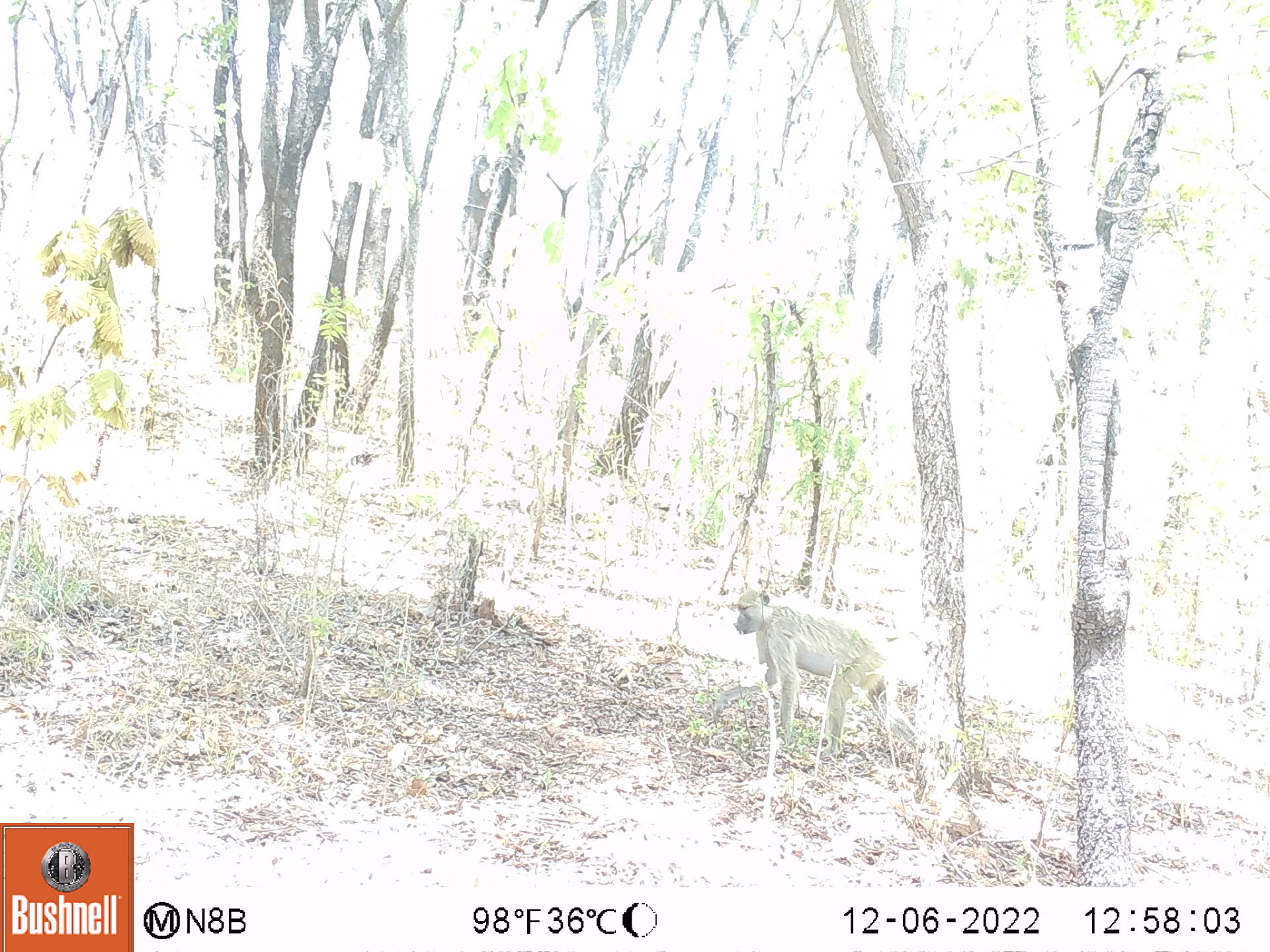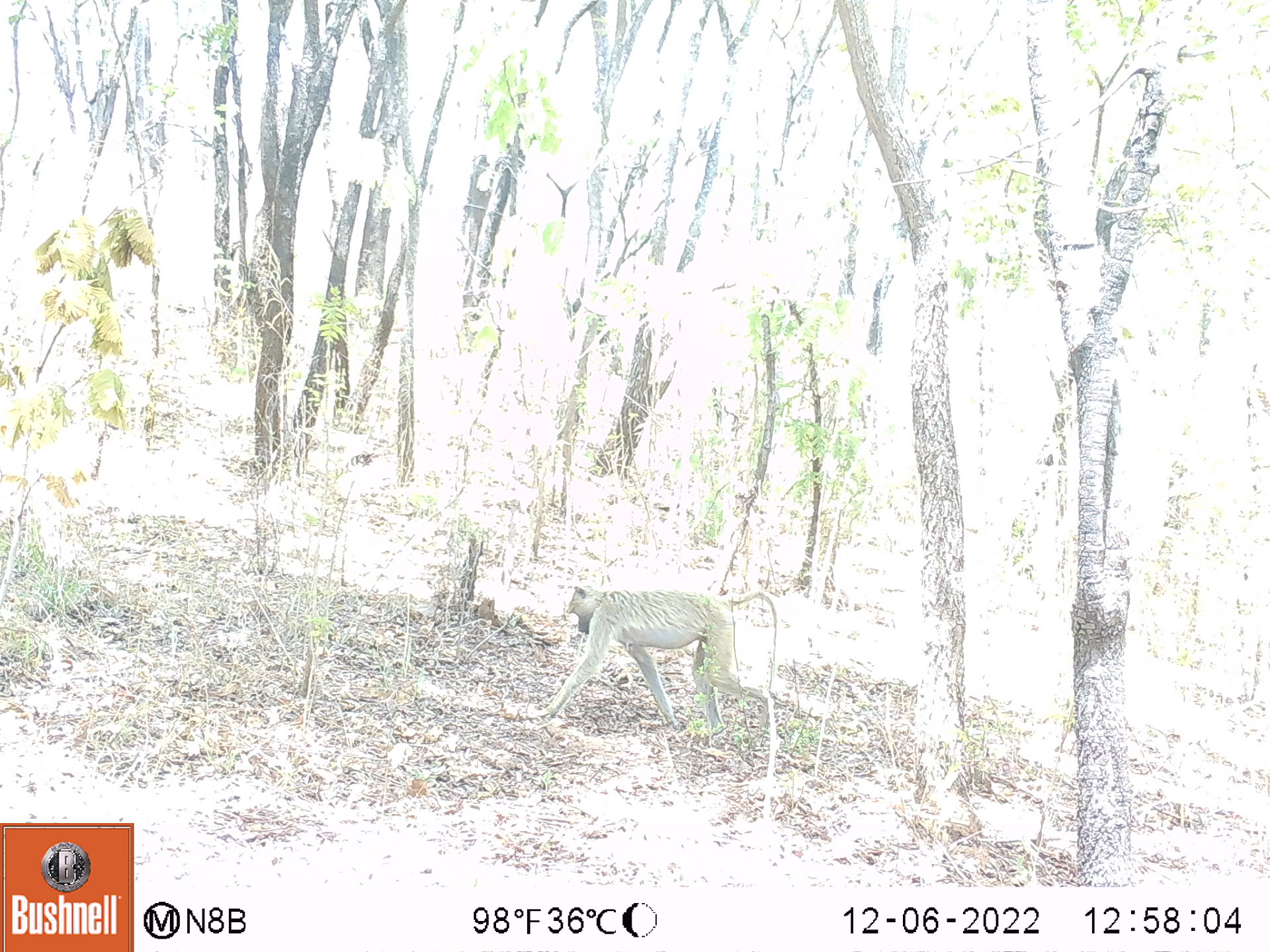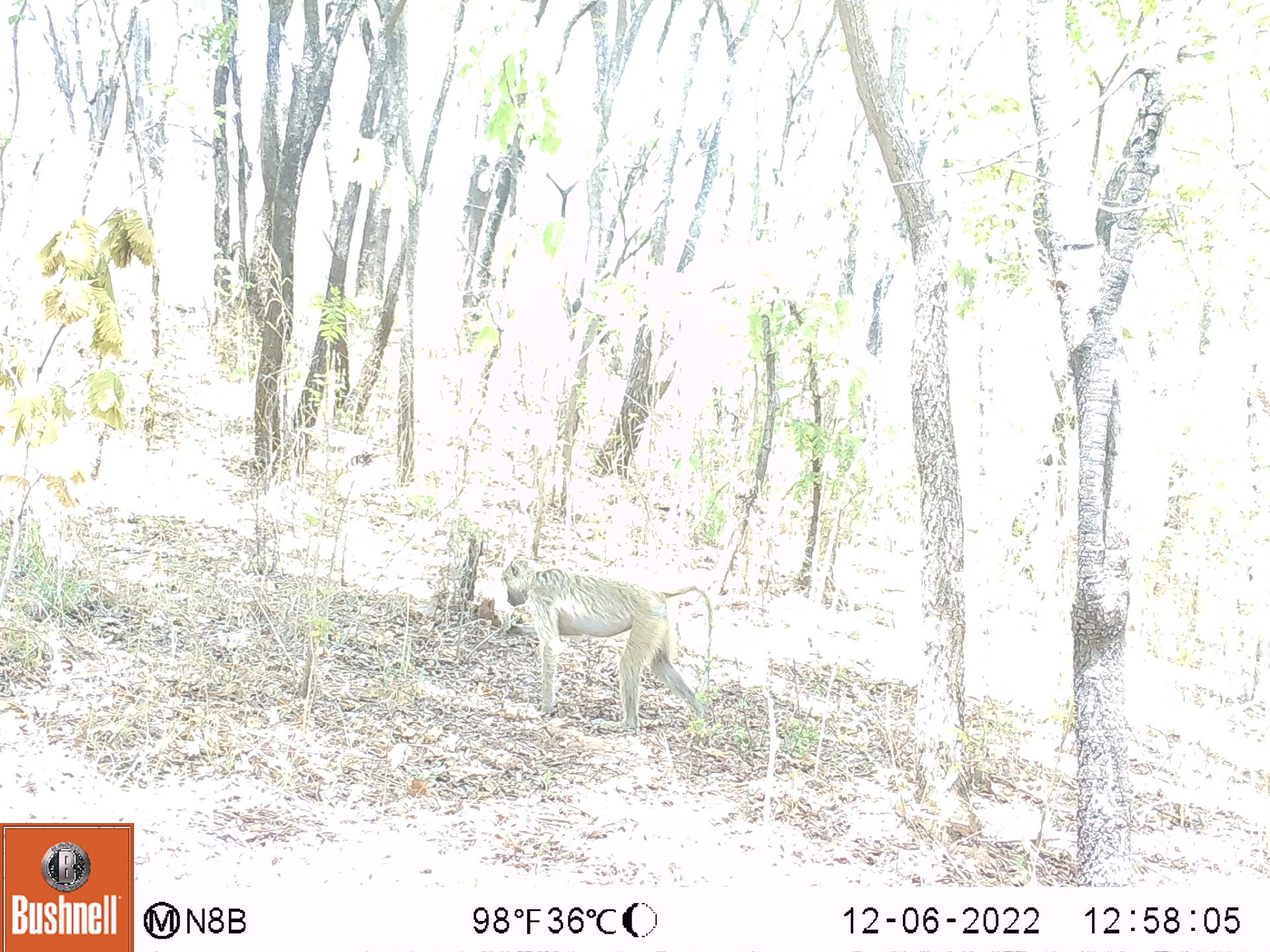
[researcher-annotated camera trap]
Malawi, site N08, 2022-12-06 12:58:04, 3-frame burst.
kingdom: Animalia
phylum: Chordata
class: Mammalia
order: Primates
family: Cercopithecidae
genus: Papio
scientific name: Papio cynocephalus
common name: yellow baboon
Yellow baboon (Papio cynocephalus), count 1.